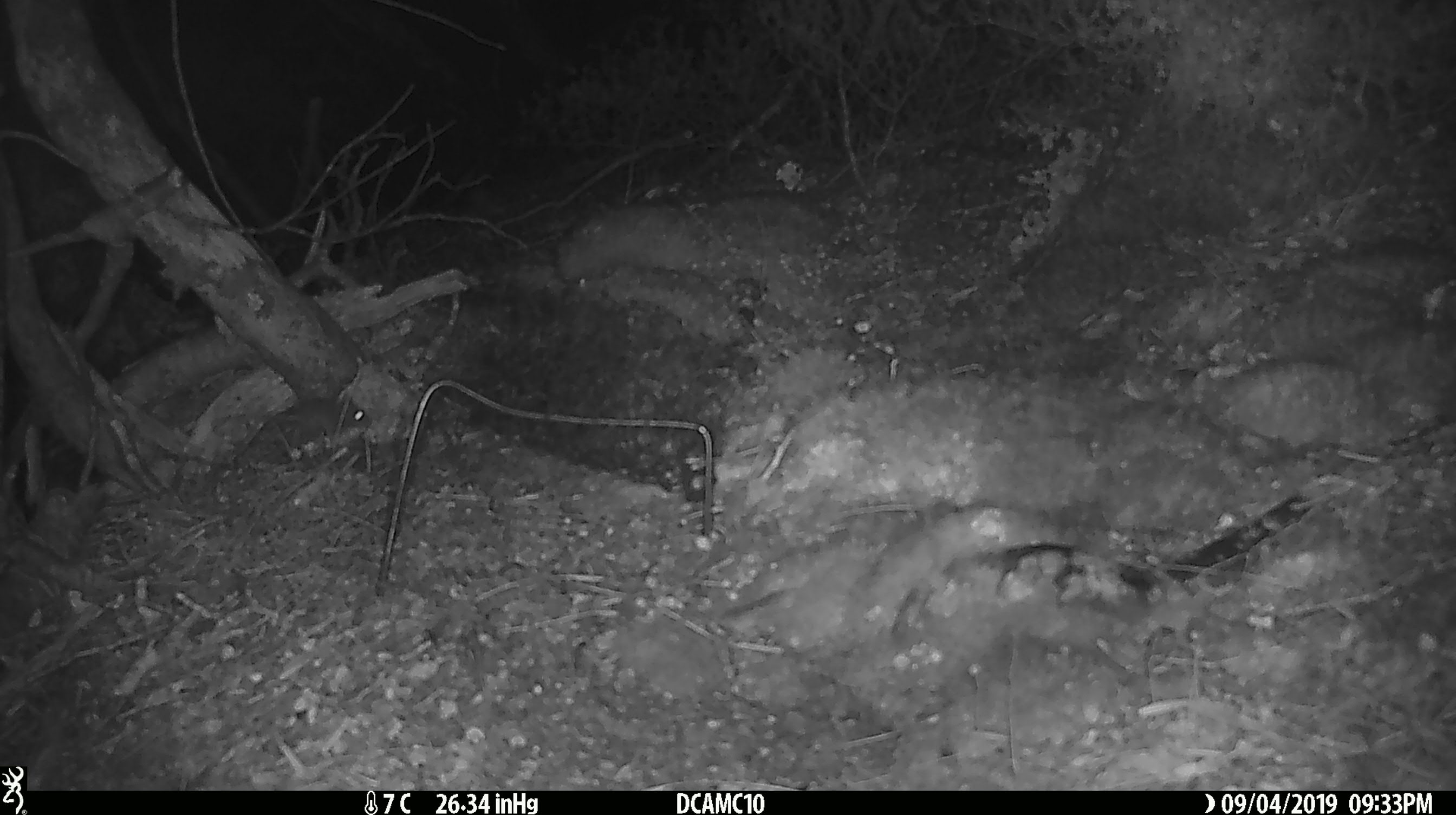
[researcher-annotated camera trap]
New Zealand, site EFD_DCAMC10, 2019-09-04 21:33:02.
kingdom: Animalia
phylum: Chordata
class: Mammalia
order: Rodentia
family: Muridae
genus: Mus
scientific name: Mus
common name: mouse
Mouse (Mus).